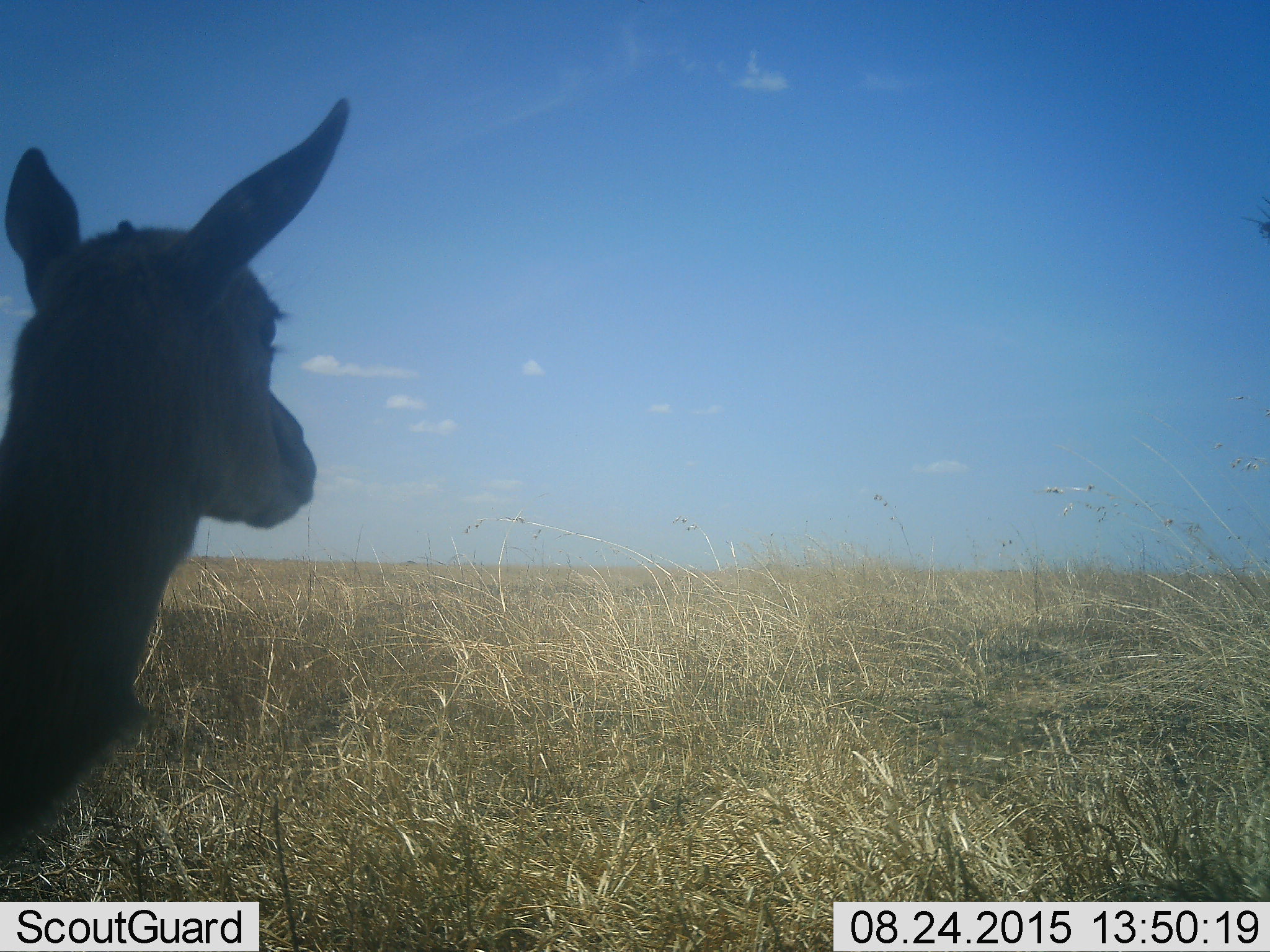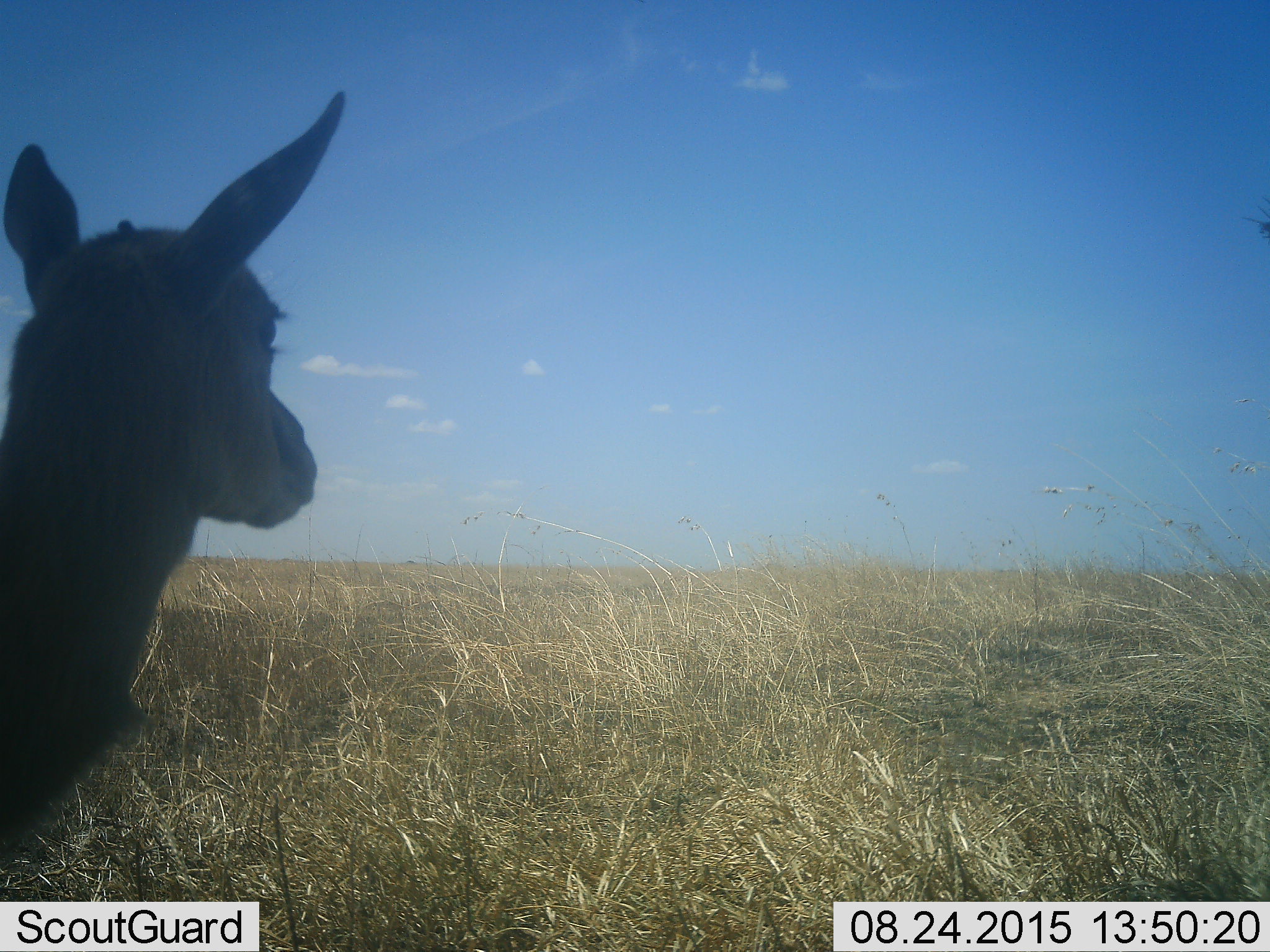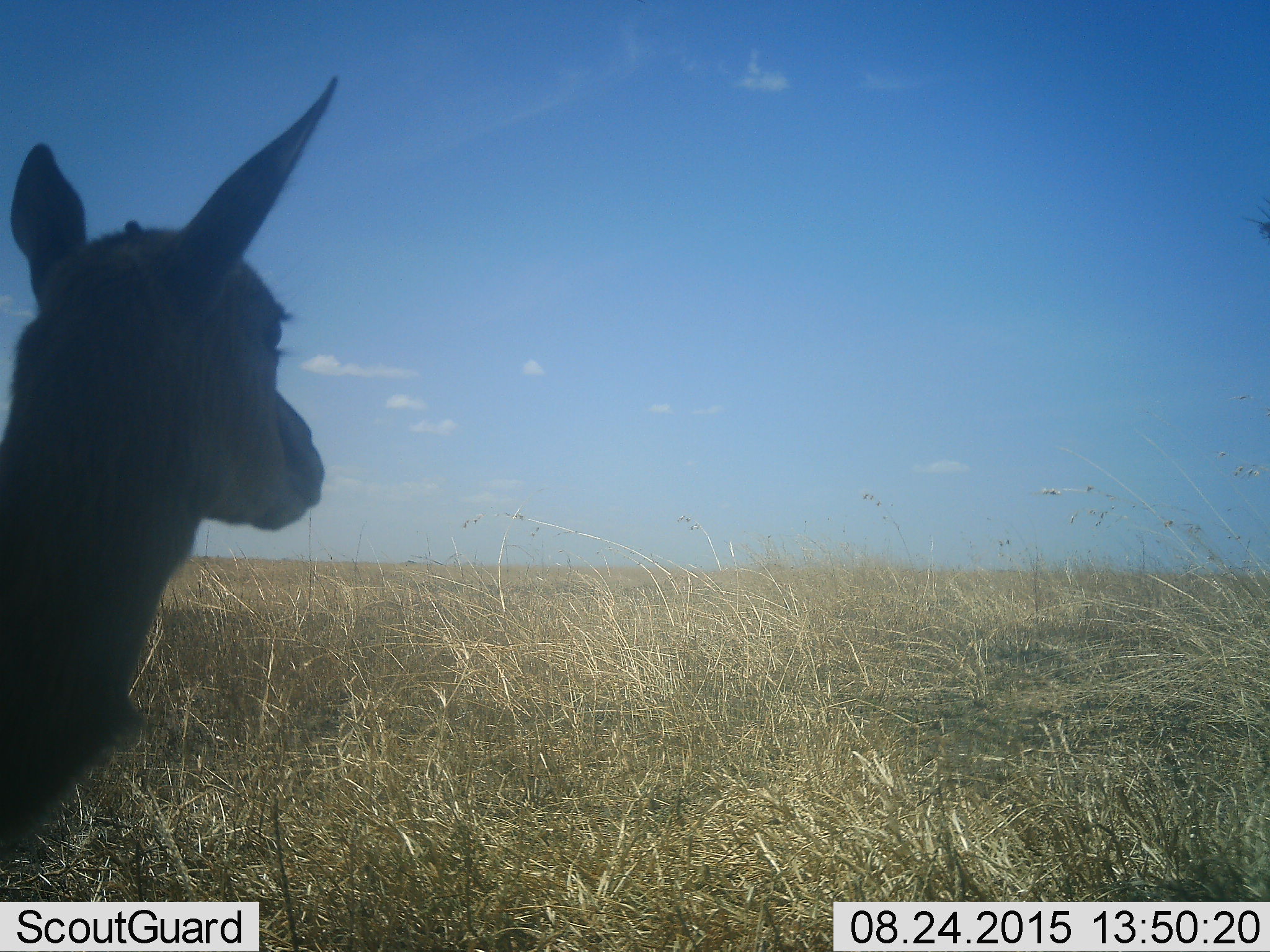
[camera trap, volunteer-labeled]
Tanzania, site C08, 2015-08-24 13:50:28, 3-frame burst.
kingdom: Animalia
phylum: Chordata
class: Mammalia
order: Artiodactyla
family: Bovidae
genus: Eudorcas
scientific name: Eudorcas thomsonii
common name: thomson's gazelle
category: gazellethomsons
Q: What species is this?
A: Gazellethomsons (thomson's gazelle) (Eudorcas thomsonii).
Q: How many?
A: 1.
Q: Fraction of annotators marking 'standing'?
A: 91%.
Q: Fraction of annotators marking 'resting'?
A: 9%.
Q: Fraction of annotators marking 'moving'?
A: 0%.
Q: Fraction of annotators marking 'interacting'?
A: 0%.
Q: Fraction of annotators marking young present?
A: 9%.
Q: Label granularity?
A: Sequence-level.